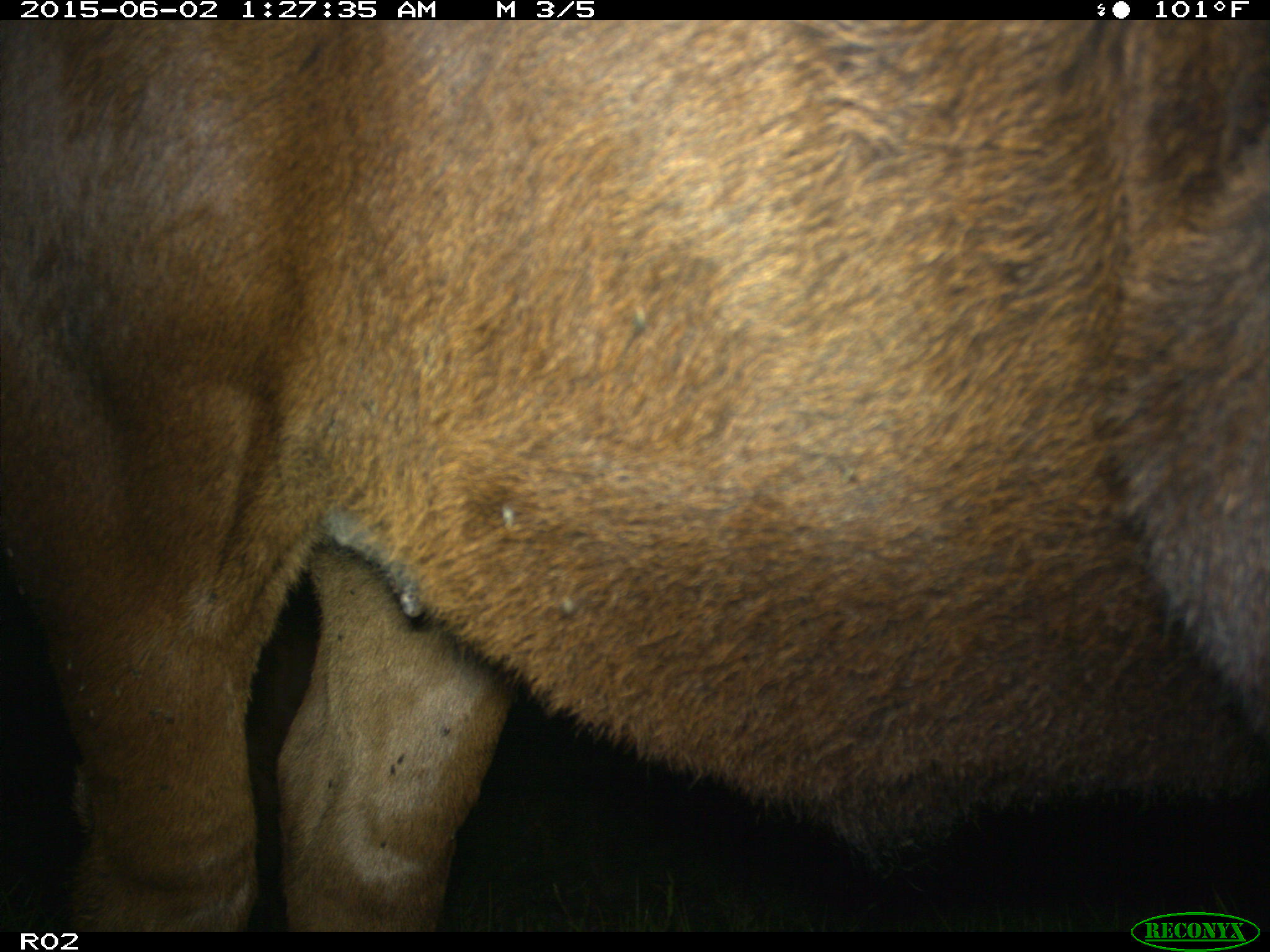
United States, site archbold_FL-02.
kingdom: Animalia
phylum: Chordata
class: Mammalia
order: Artiodactyla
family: Bovidae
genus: Bos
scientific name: Bos taurus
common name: domestic cow